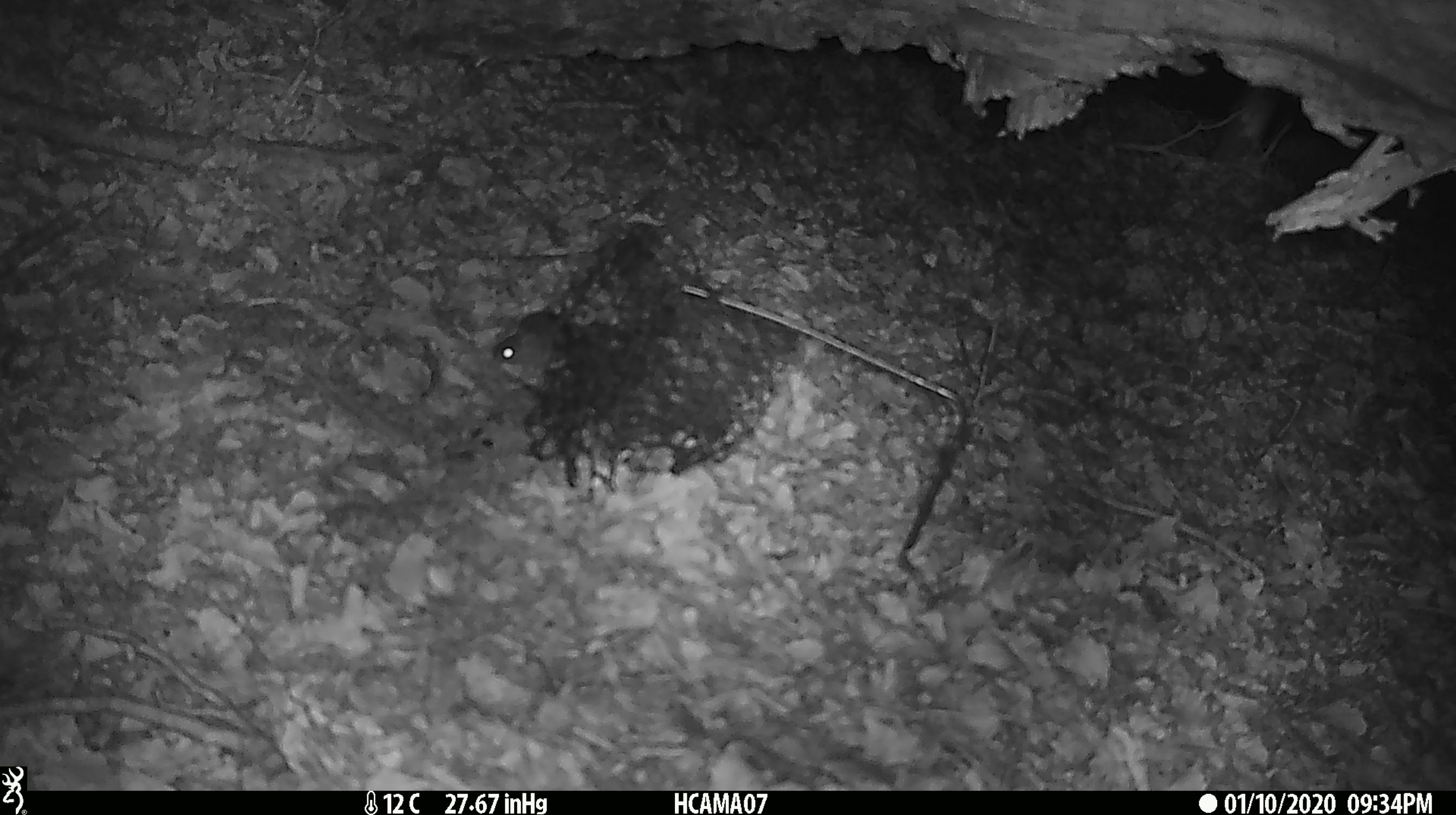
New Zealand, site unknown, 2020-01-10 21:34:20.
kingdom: Animalia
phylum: Chordata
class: Mammalia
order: Rodentia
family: Muridae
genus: Mus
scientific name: Mus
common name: mouse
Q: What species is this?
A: Mouse (Mus).